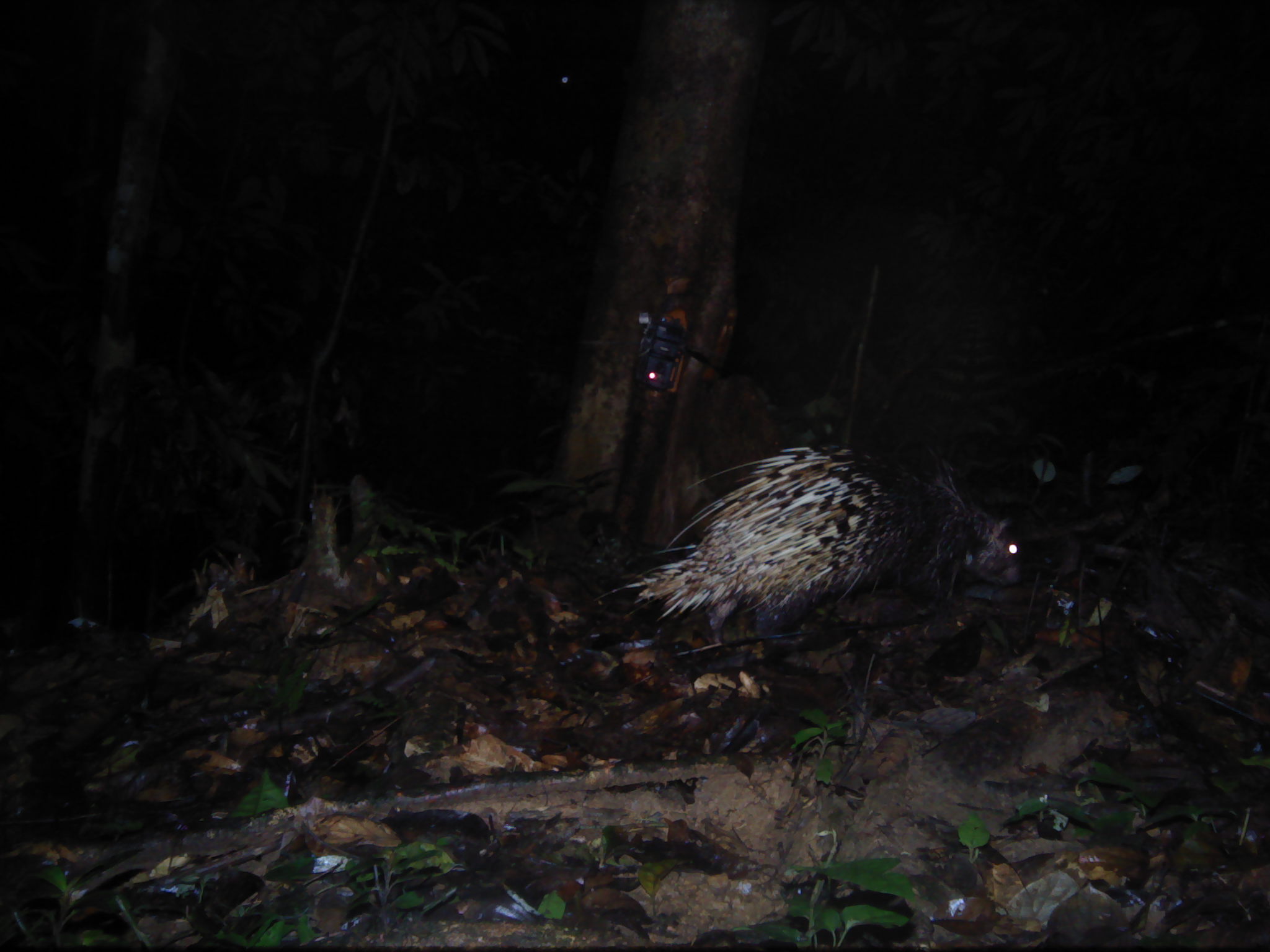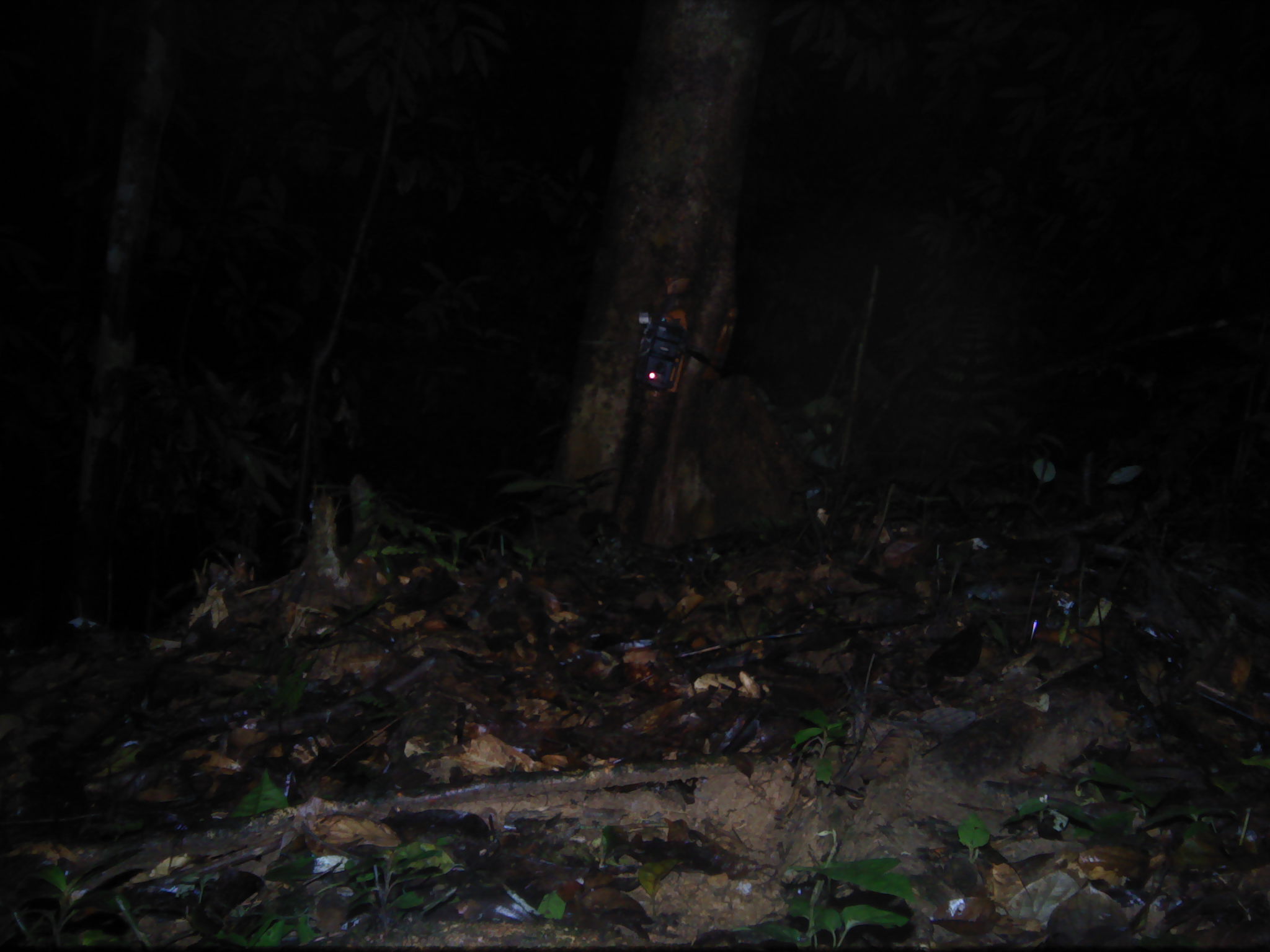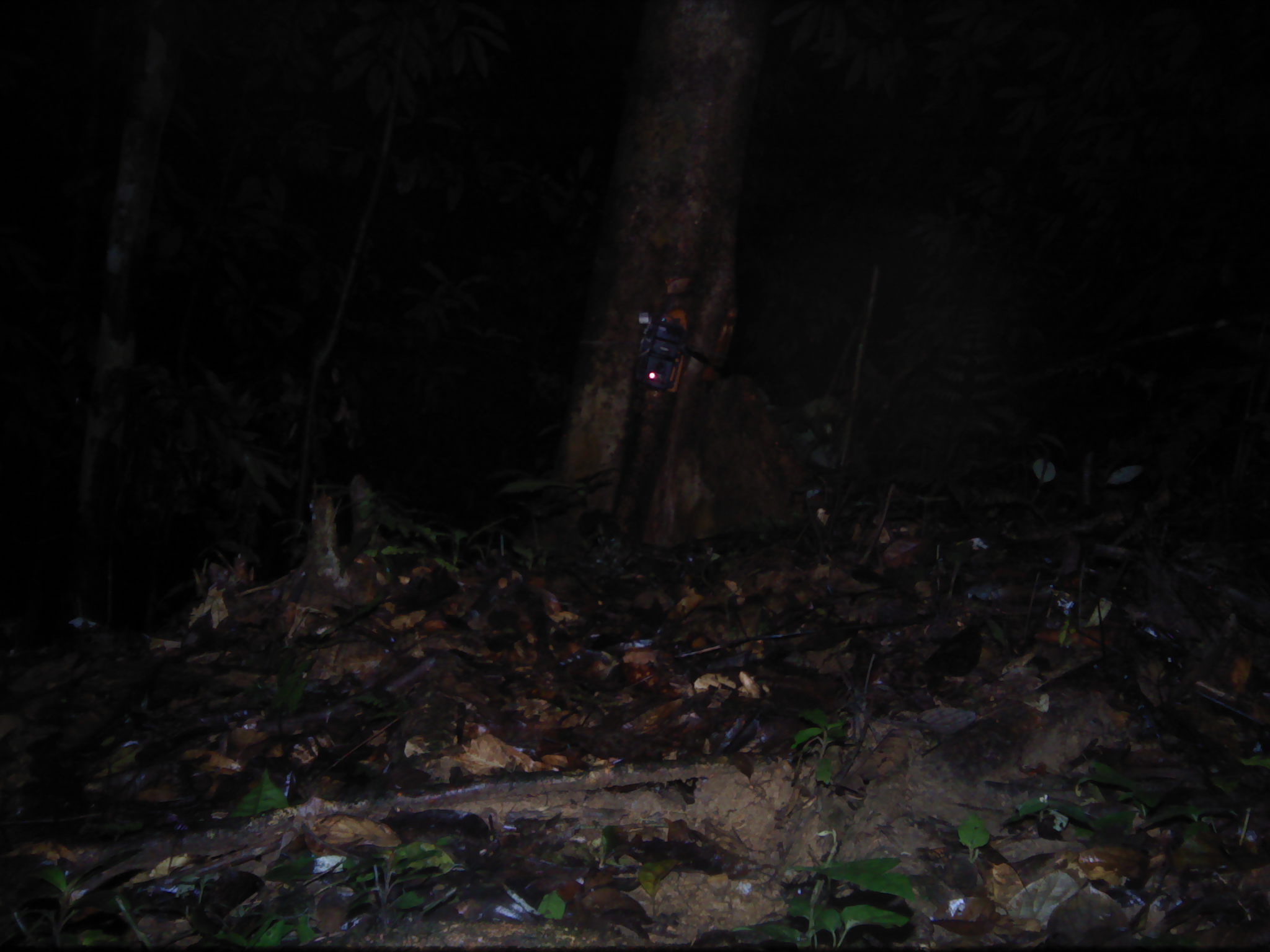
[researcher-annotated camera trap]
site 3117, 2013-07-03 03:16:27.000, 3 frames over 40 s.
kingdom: Animalia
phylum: Chordata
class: Mammalia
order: Rodentia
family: Hystricidae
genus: Hystrix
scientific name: Hystrix brachyura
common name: east asian porcupine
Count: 1.